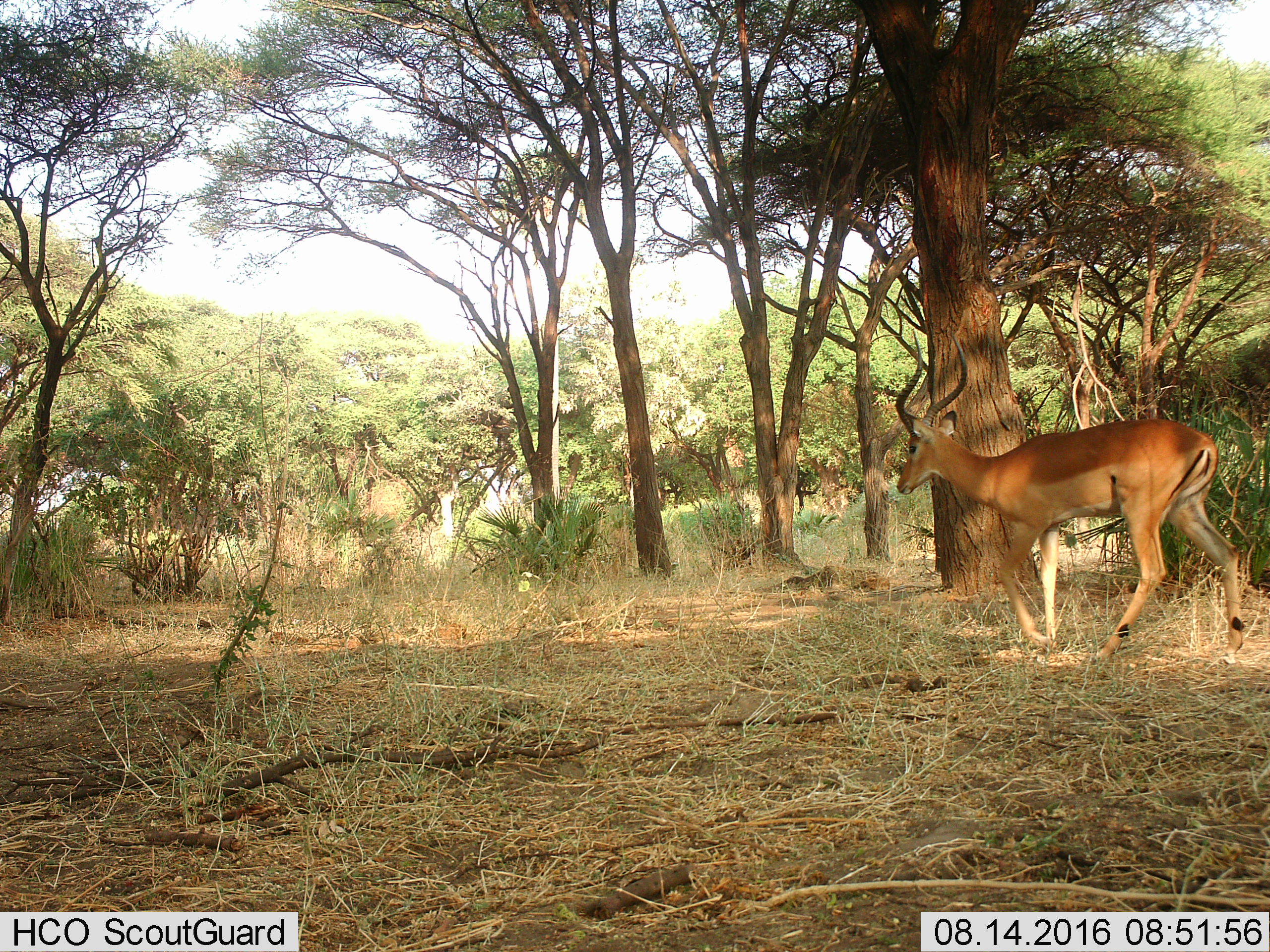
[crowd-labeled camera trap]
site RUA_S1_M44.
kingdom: Animalia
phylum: Chordata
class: Mammalia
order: Artiodactyla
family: Bovidae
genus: Aepyceros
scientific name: Aepyceros melampus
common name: impala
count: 1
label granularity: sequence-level